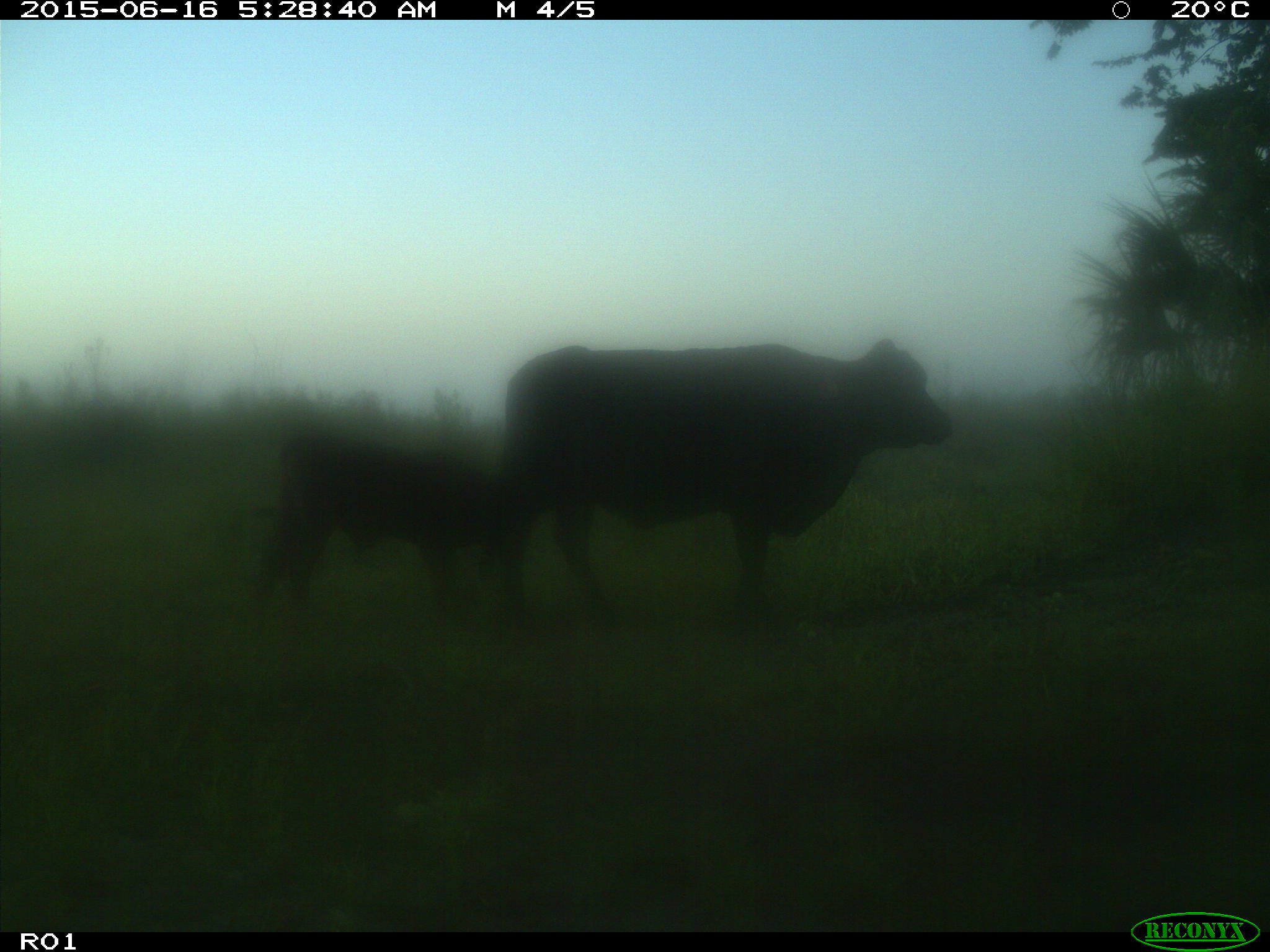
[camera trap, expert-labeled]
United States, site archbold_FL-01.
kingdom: Animalia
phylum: Chordata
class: Mammalia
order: Artiodactyla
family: Bovidae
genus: Bos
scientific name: Bos taurus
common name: domestic cow